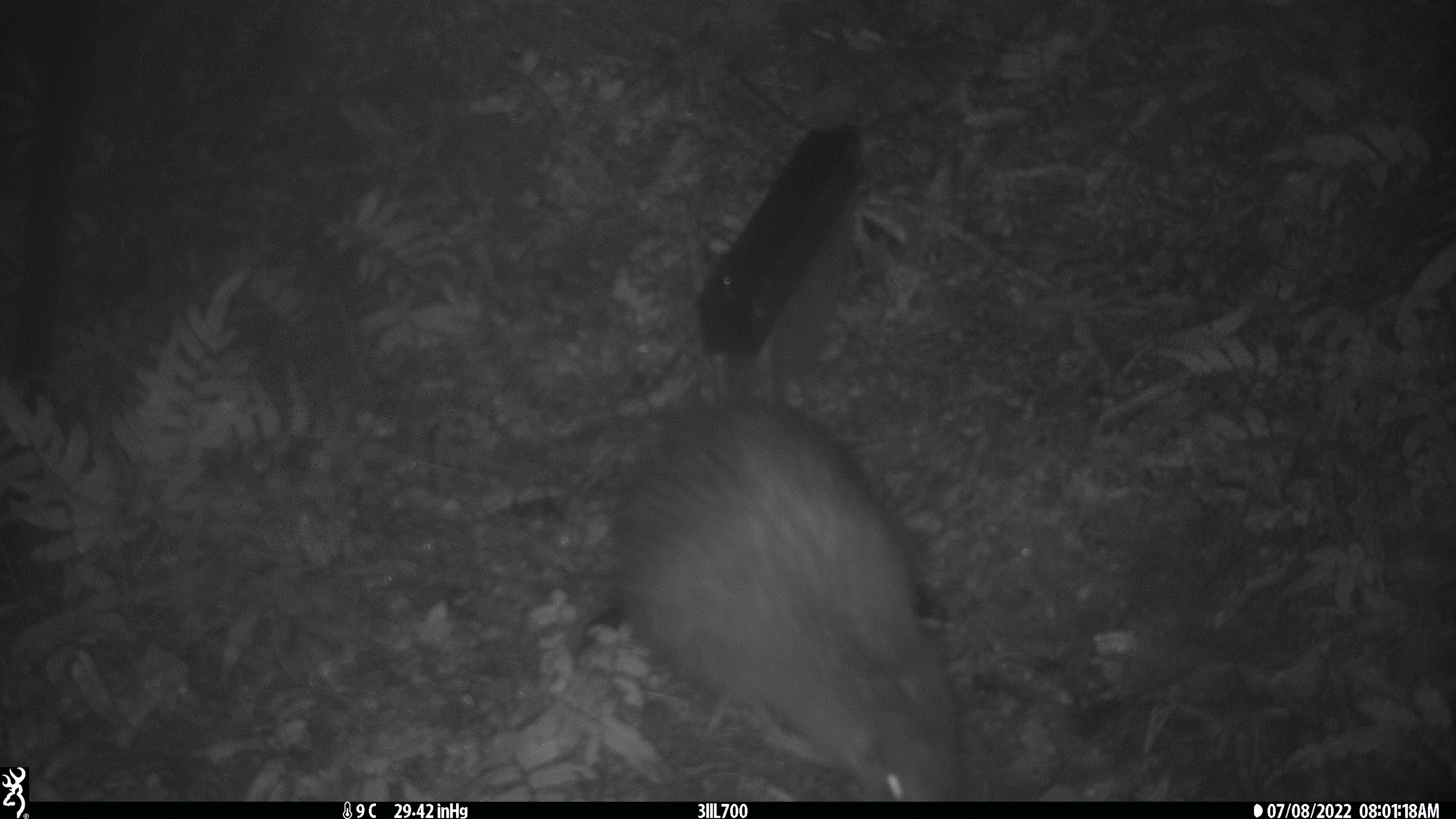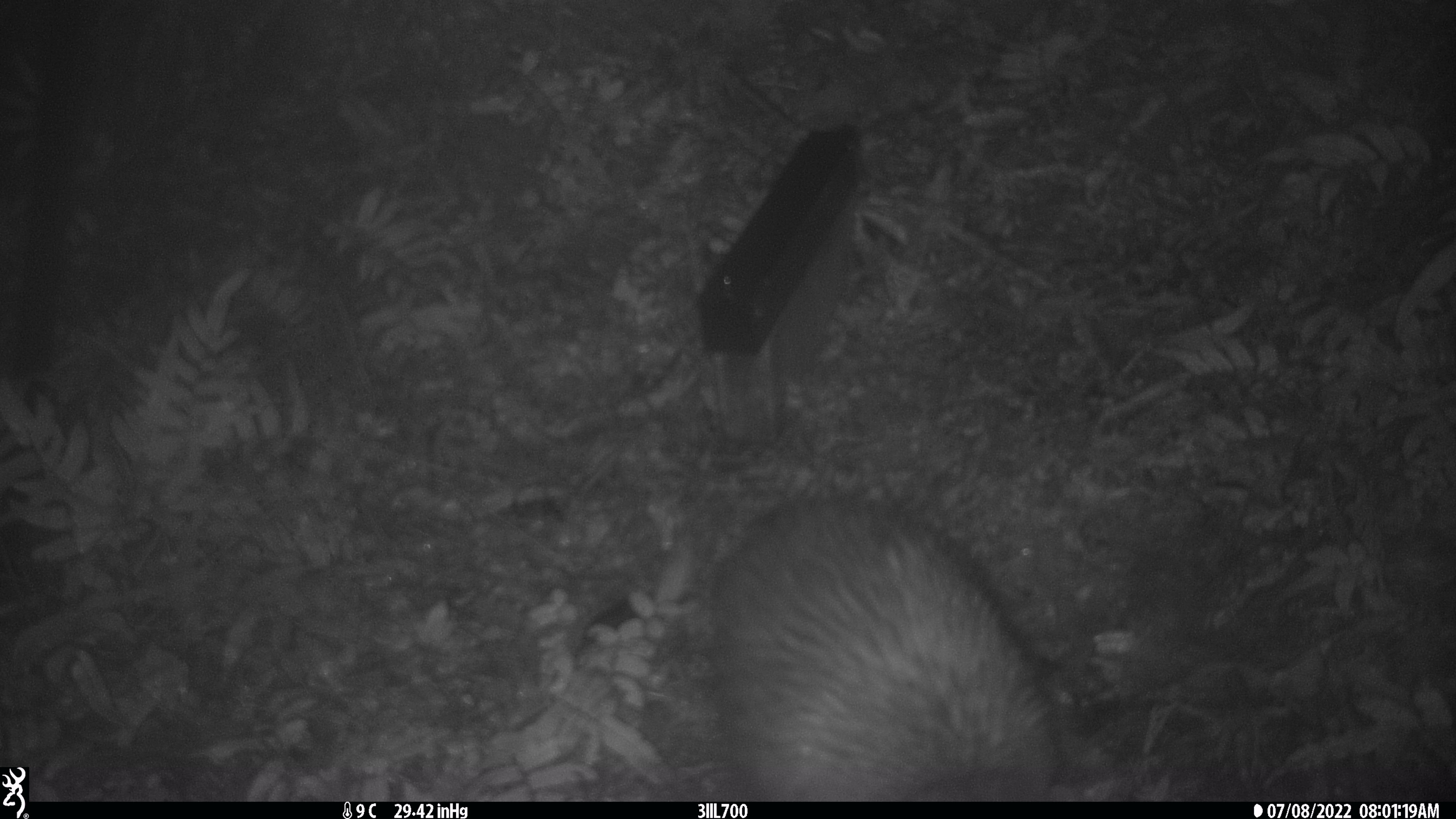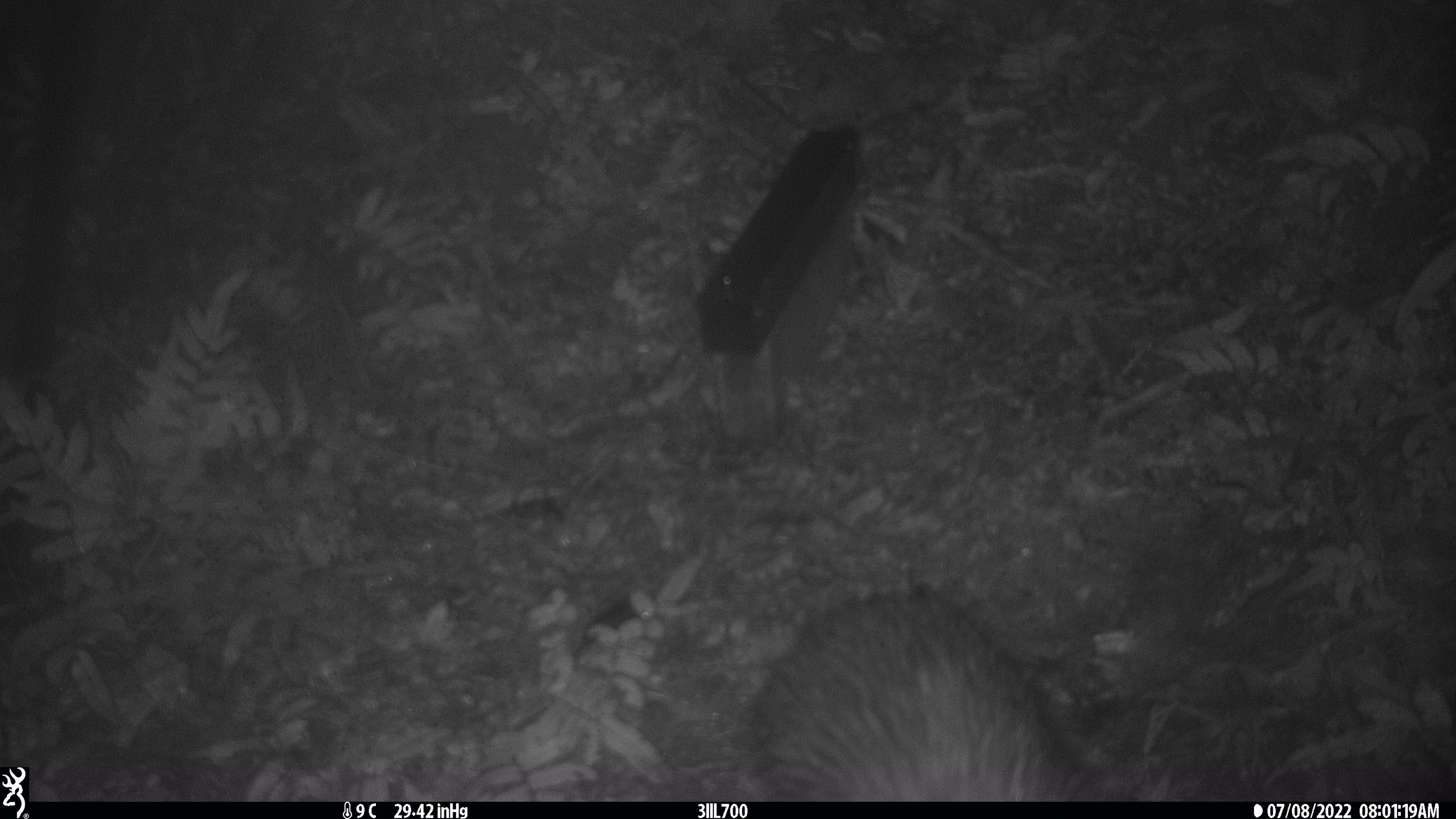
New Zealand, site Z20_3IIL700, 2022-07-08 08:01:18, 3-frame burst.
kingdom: Animalia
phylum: Chordata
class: Aves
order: Apterygiformes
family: Apterygidae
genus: Apteryx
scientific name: Apteryx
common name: kiwi